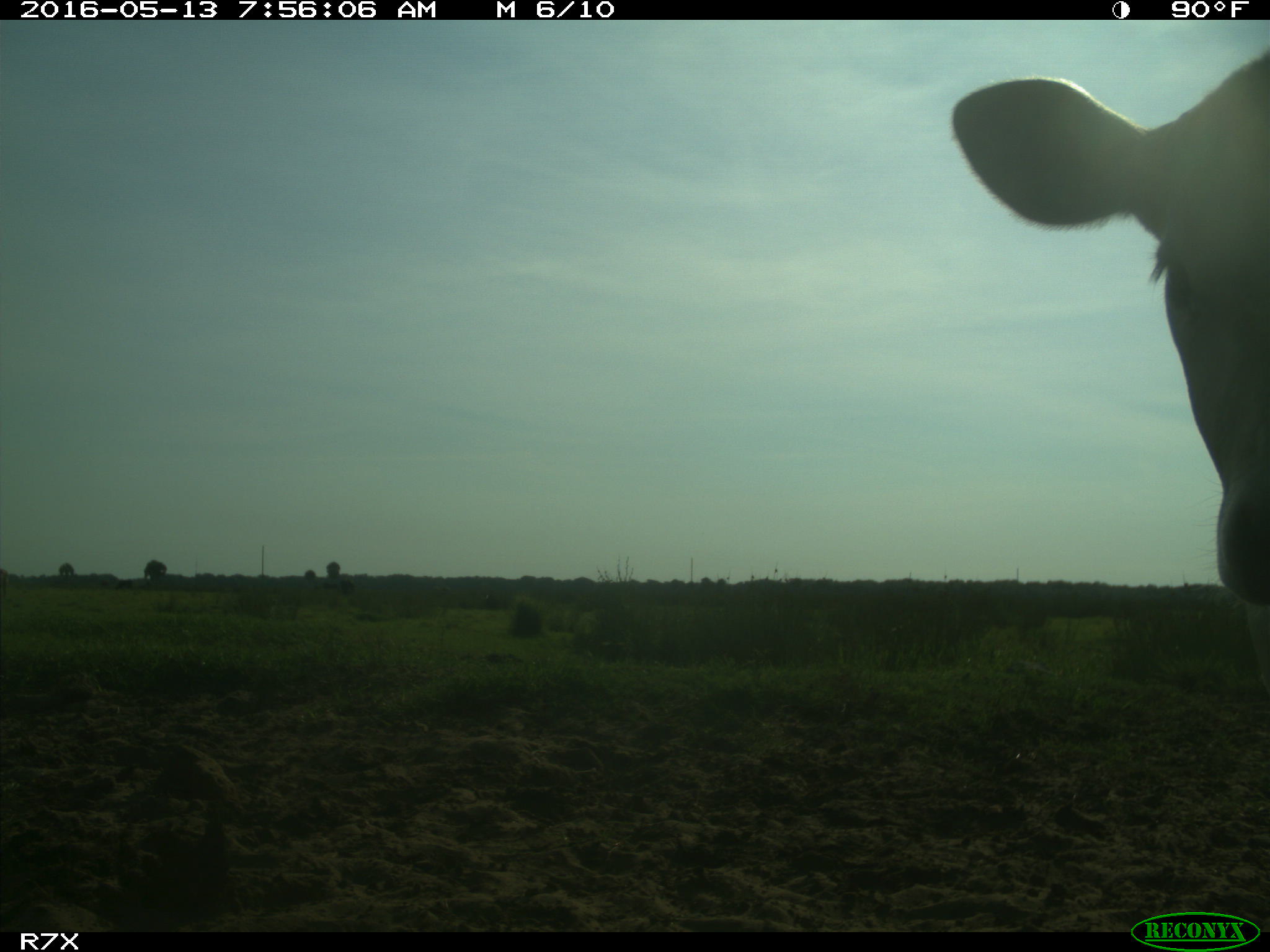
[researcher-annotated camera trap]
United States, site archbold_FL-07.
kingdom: Animalia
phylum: Chordata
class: Mammalia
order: Artiodactyla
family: Bovidae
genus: Bos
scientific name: Bos taurus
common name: domestic cow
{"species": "Bos taurus (domestic cow)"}